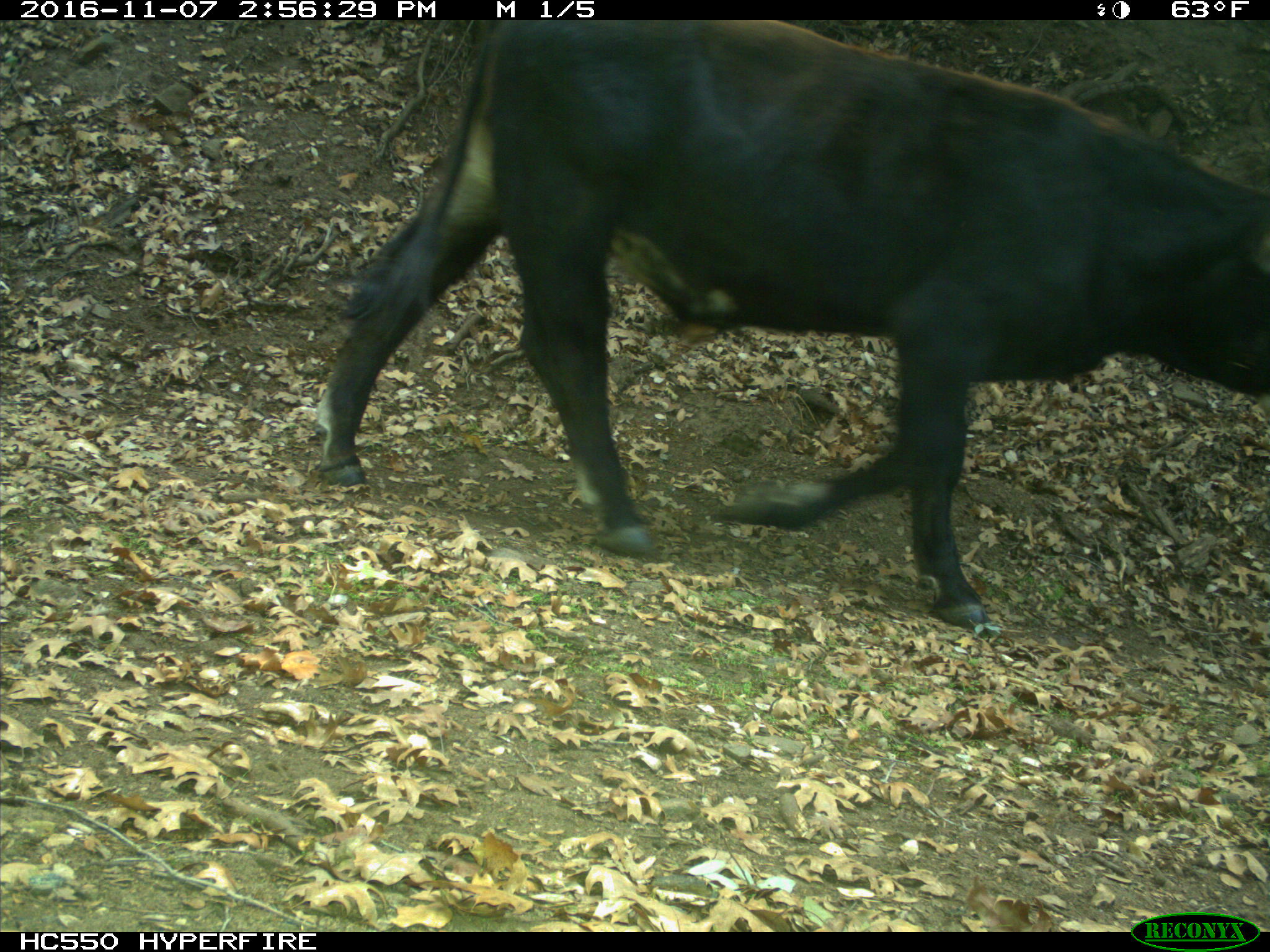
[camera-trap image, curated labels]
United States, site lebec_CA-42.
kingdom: Animalia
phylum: Chordata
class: Mammalia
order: Artiodactyla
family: Bovidae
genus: Bos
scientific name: Bos taurus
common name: domestic cow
Bos taurus (domestic cow).